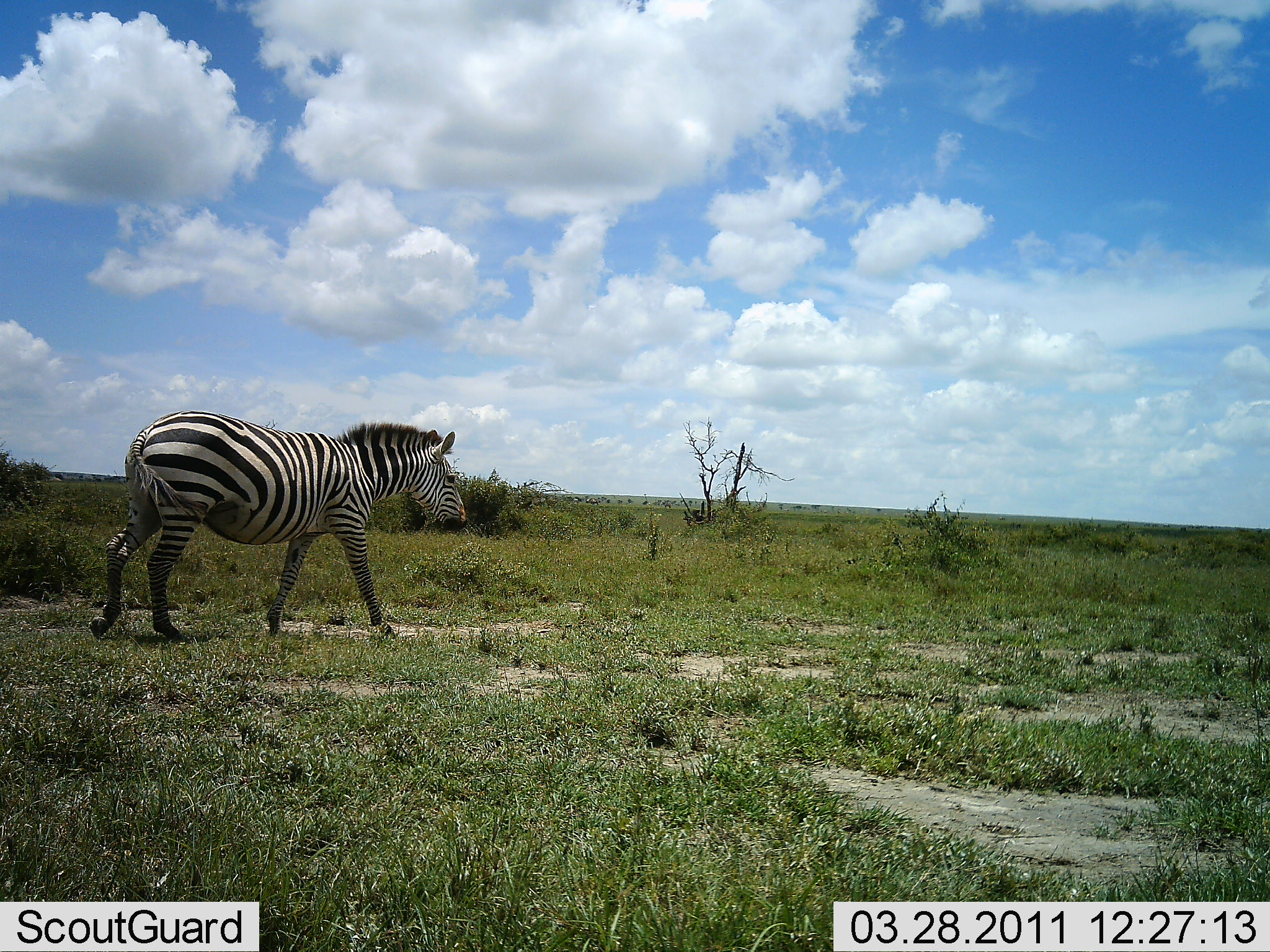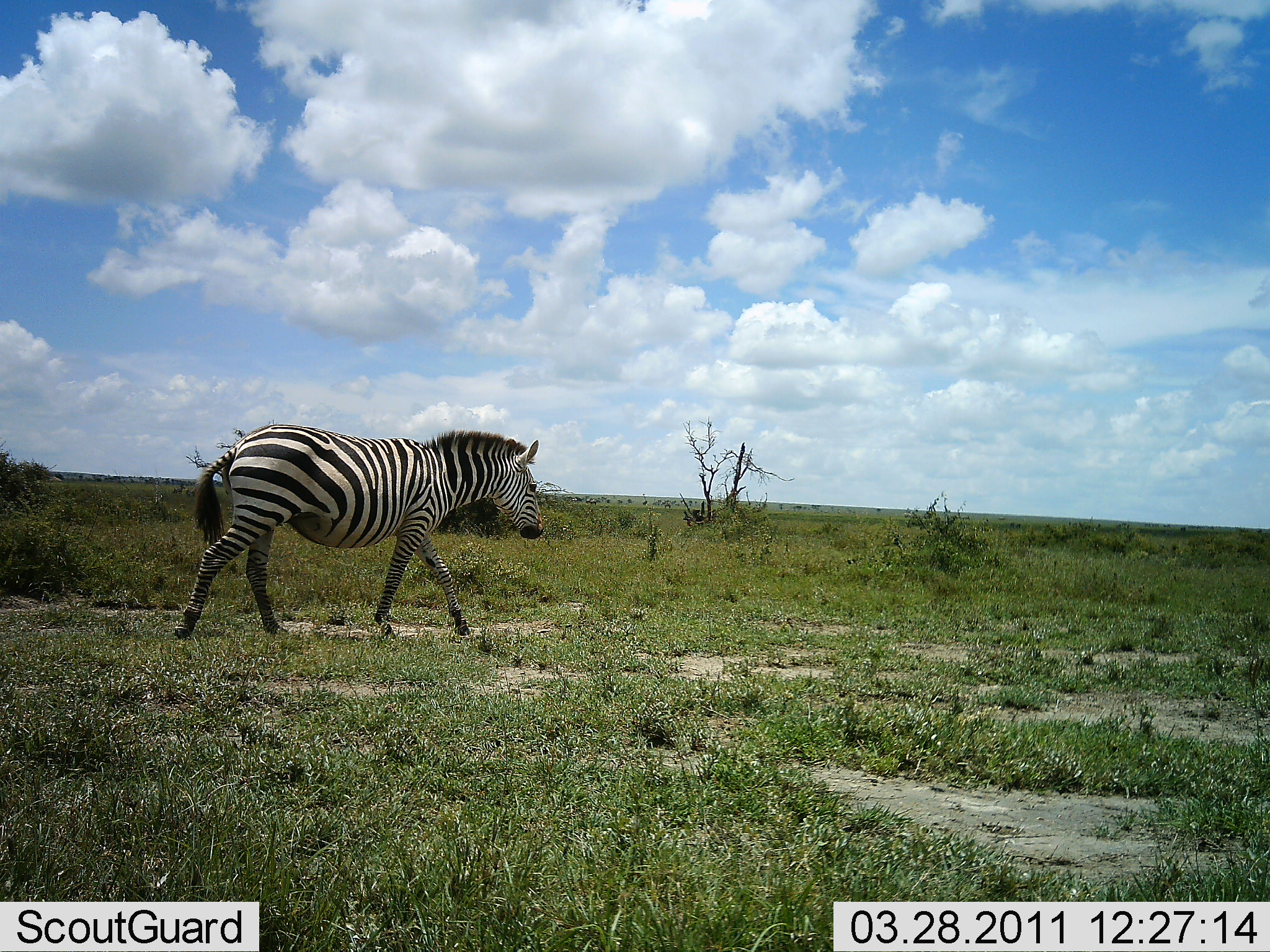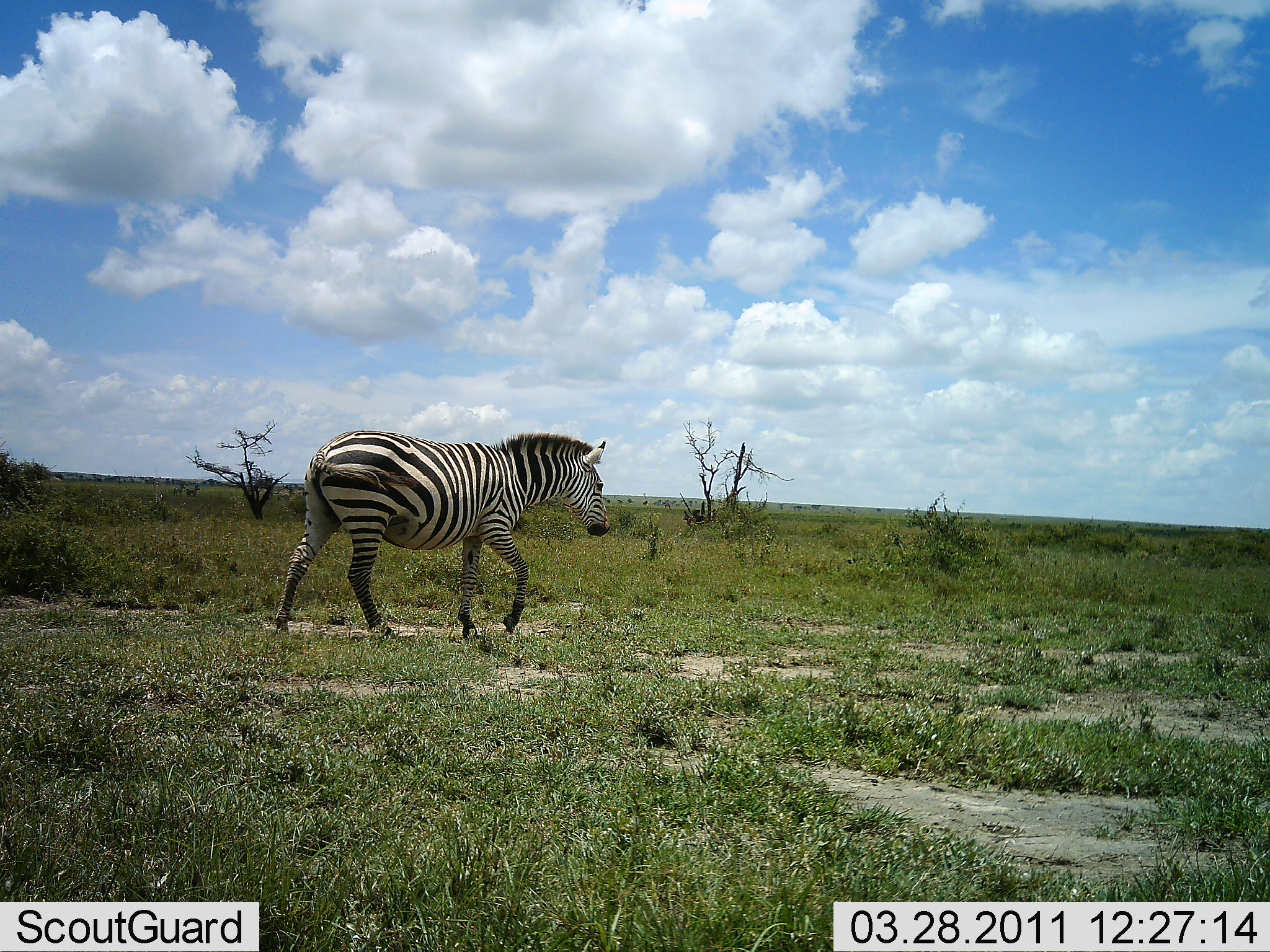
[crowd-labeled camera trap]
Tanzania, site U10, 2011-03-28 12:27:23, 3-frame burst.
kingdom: Animalia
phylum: Chordata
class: Mammalia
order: Perissodactyla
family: Equidae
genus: Equus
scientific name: Equus quagga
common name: plains zebra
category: zebra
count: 1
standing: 0%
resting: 0%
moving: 100%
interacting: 0%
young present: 0%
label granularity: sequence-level